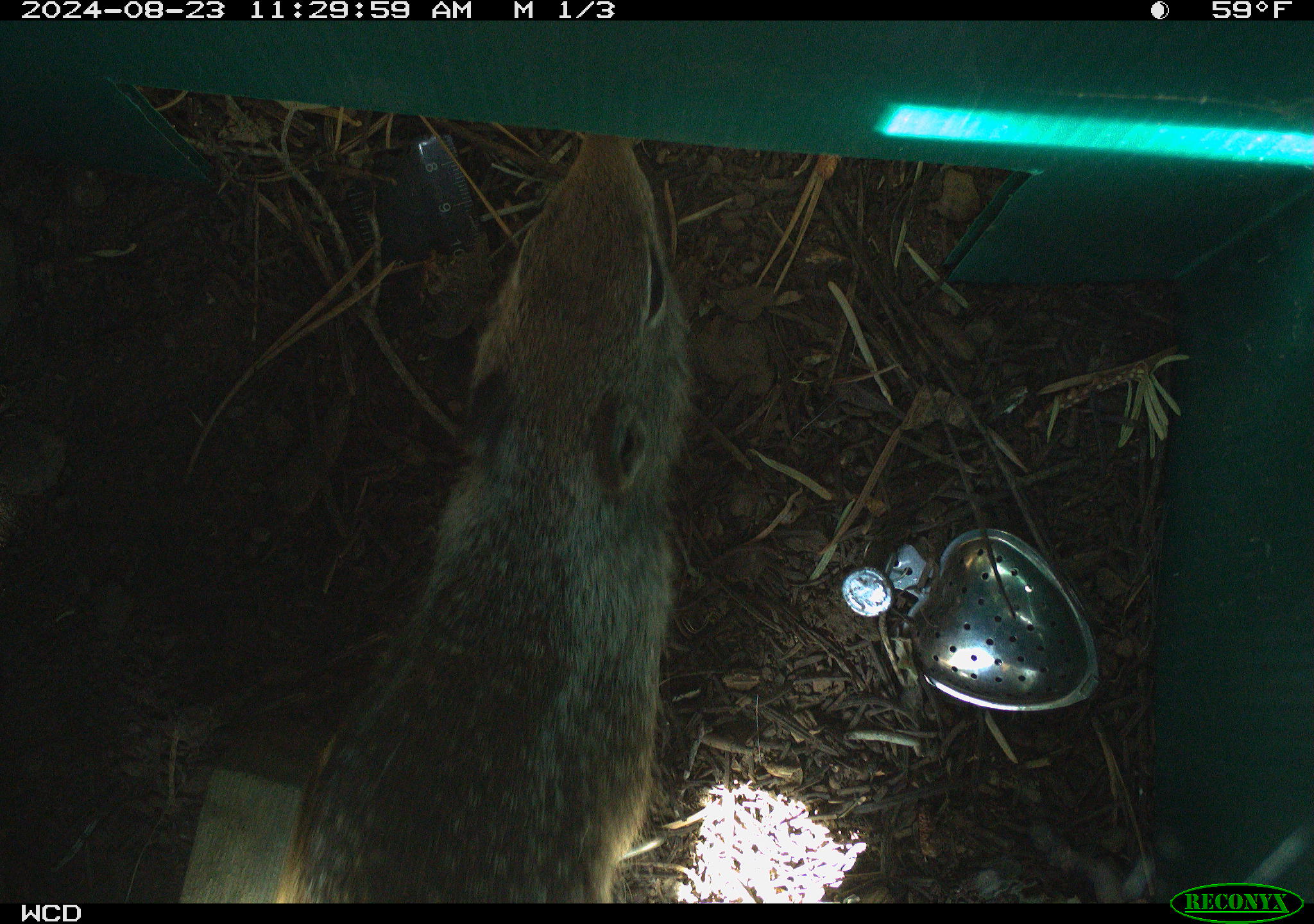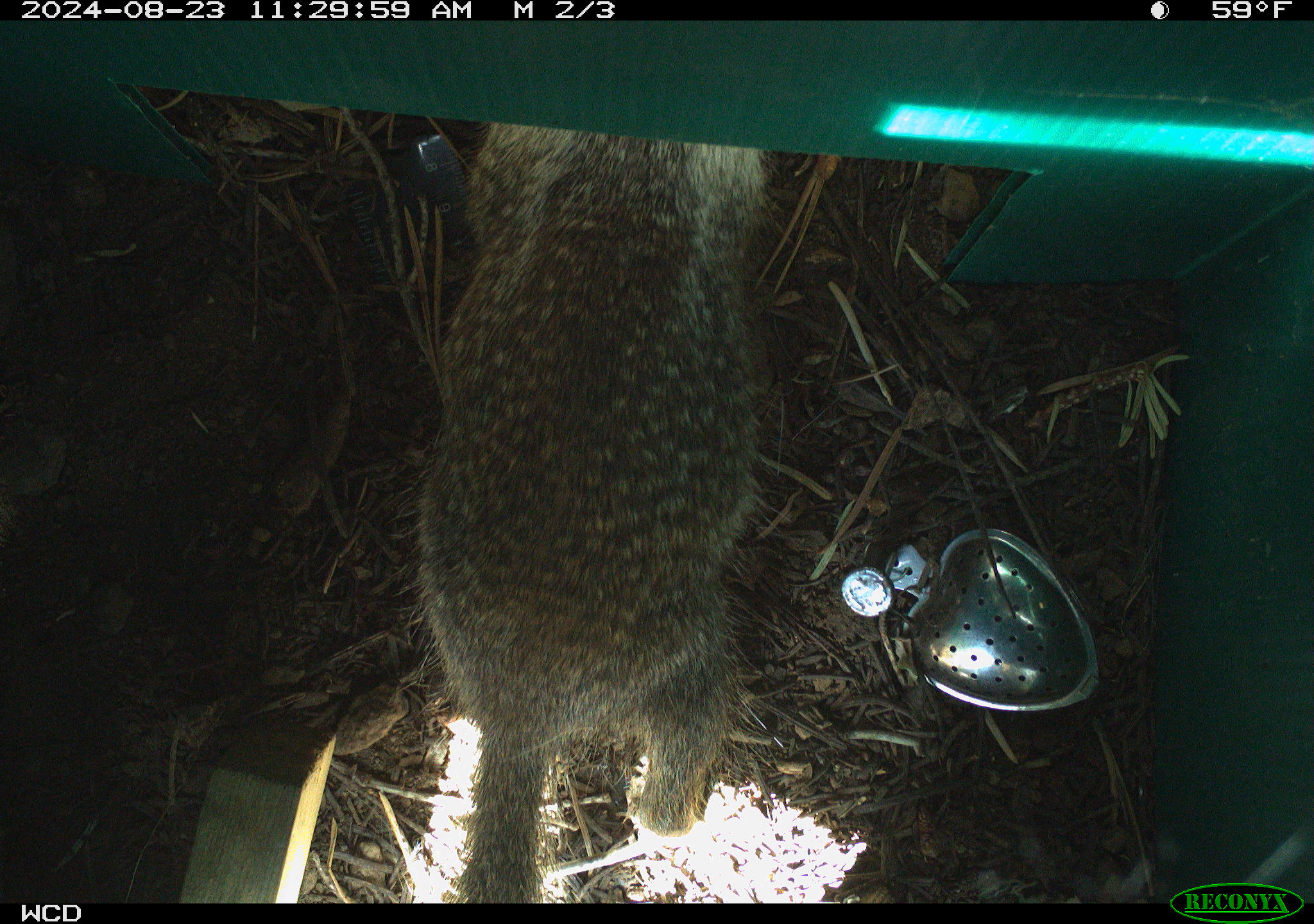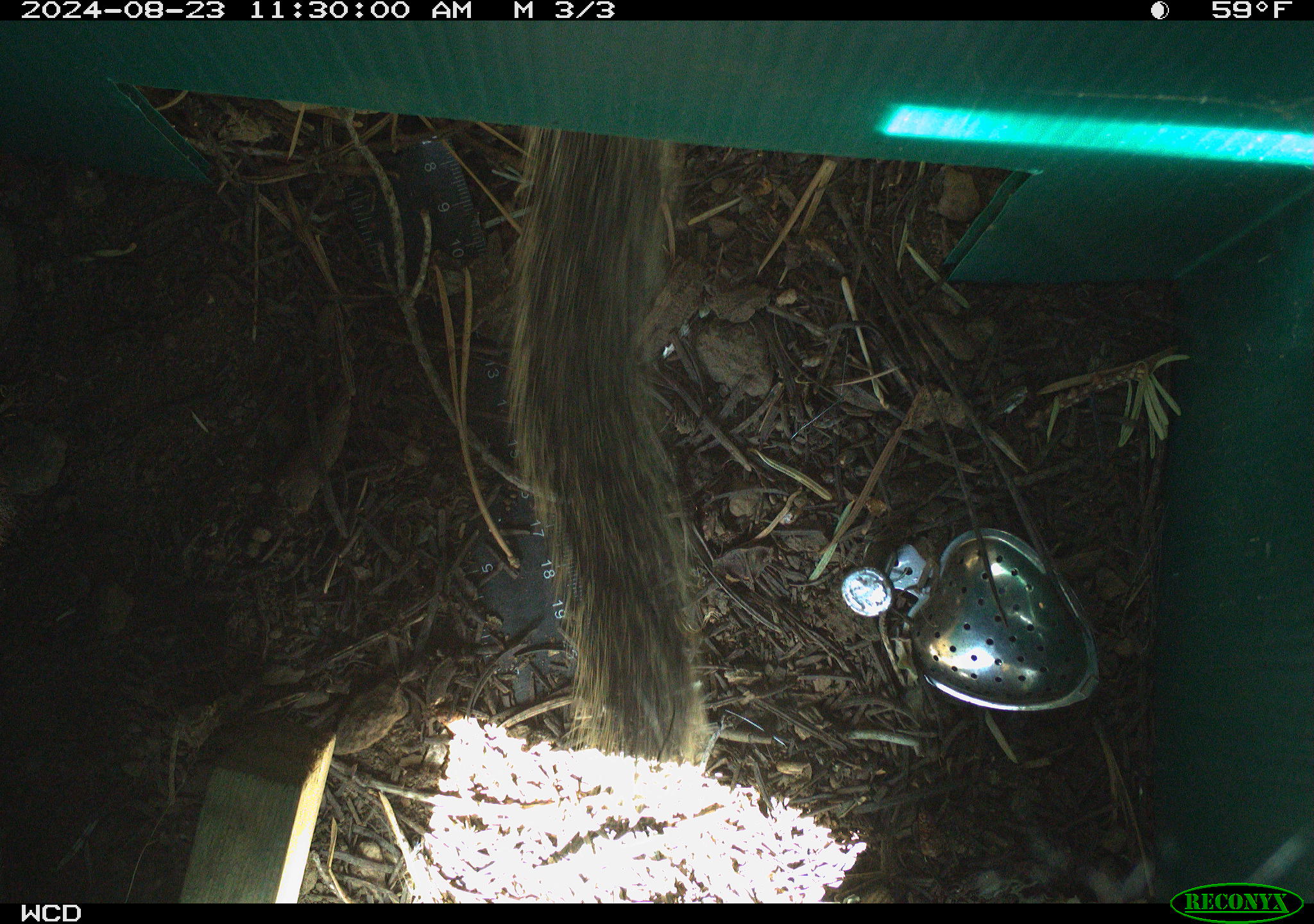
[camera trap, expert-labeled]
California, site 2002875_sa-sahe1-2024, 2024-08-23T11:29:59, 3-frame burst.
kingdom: Animalia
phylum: Chordata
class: Mammalia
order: Rodentia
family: Sciuridae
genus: Otospermophilus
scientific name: Otospermophilus beecheyi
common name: california ground squirrel